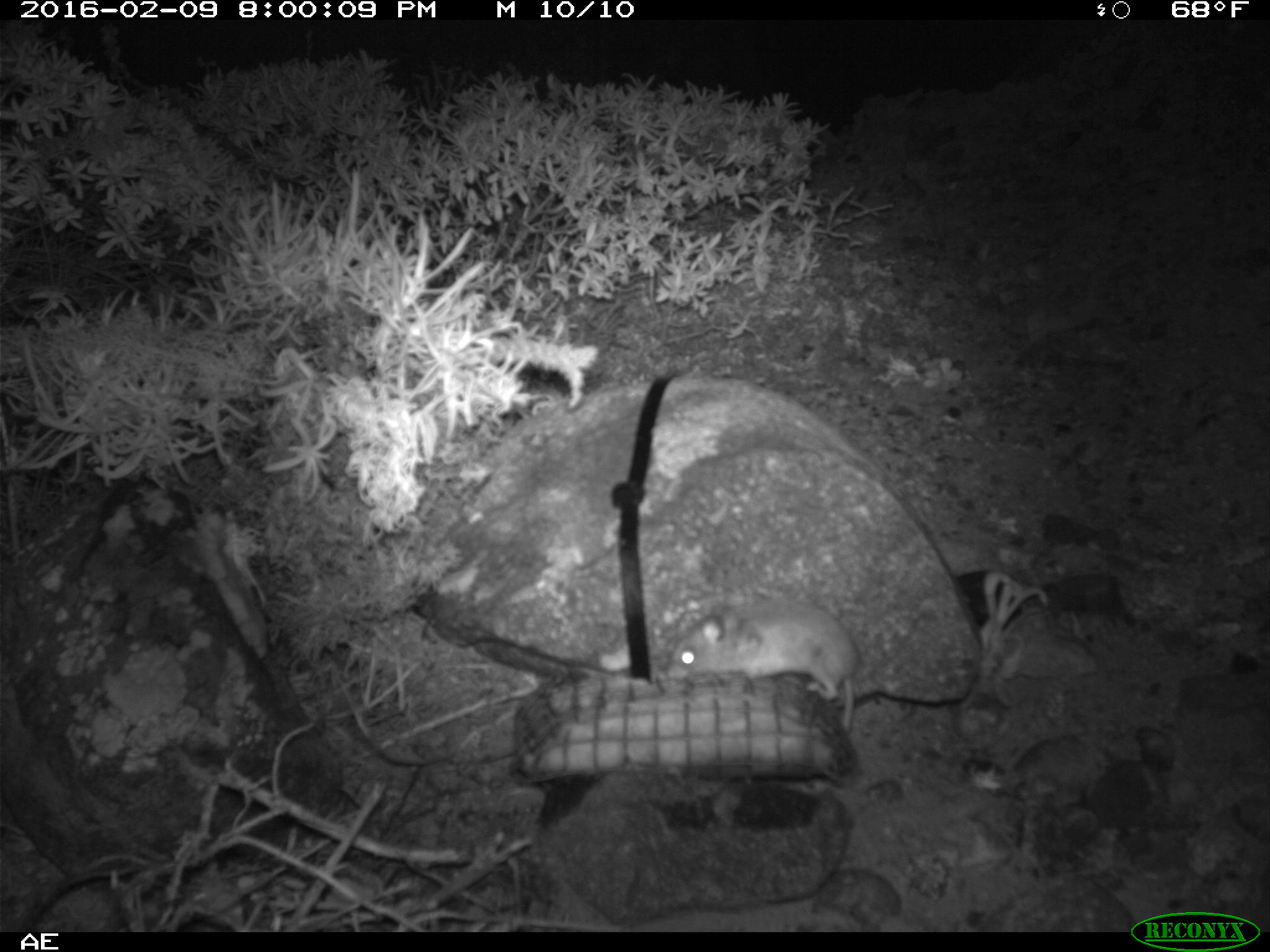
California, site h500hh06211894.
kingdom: Animalia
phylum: Chordata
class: Mammalia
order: Rodentia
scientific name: Rodentia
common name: rodent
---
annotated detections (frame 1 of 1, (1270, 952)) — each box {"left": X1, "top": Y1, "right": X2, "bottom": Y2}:
rodent: {"left": 659, "top": 597, "right": 866, "bottom": 734}